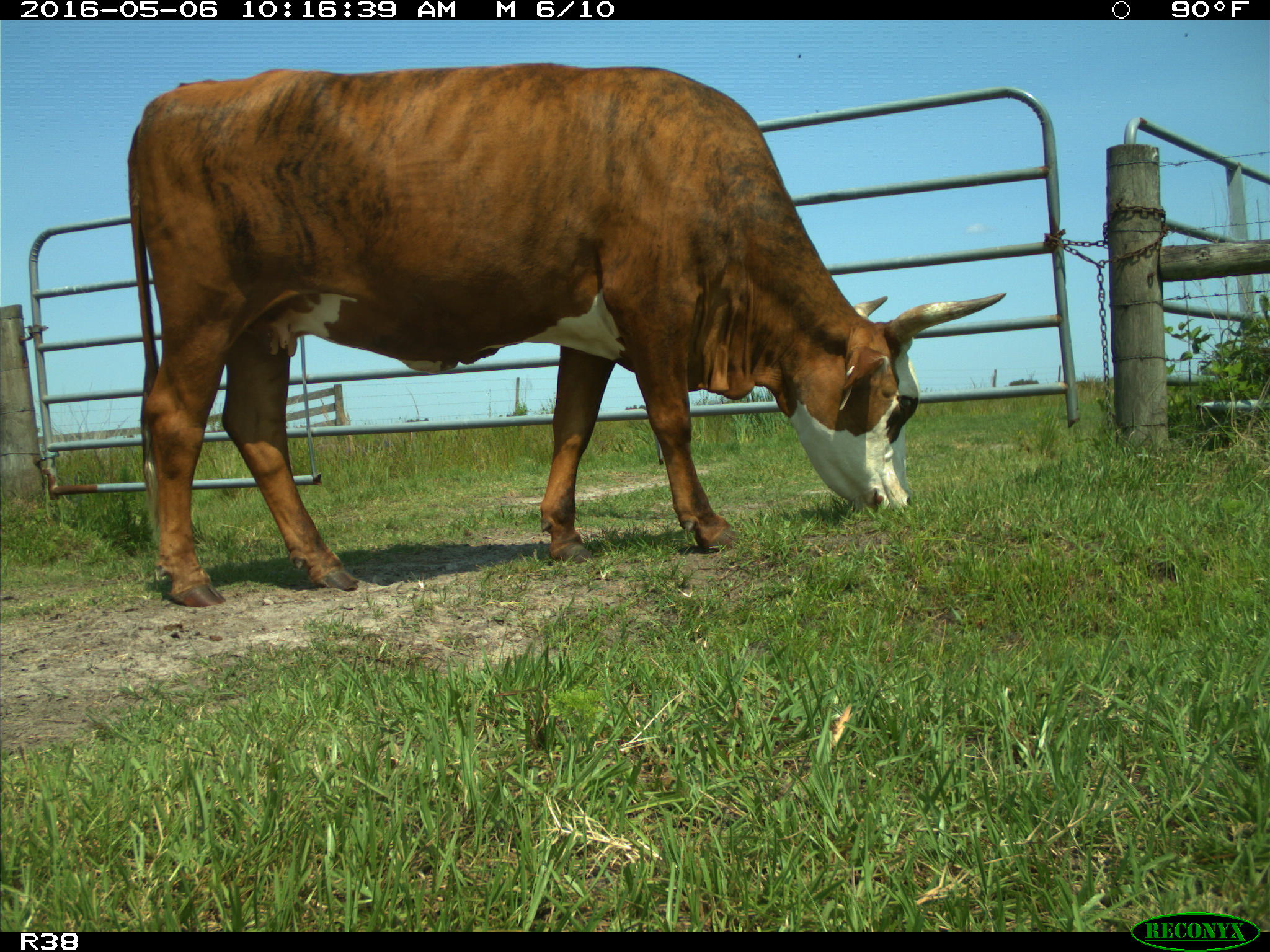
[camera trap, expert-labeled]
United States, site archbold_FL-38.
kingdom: Animalia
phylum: Chordata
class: Mammalia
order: Artiodactyla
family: Bovidae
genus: Bos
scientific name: Bos taurus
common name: domestic cow